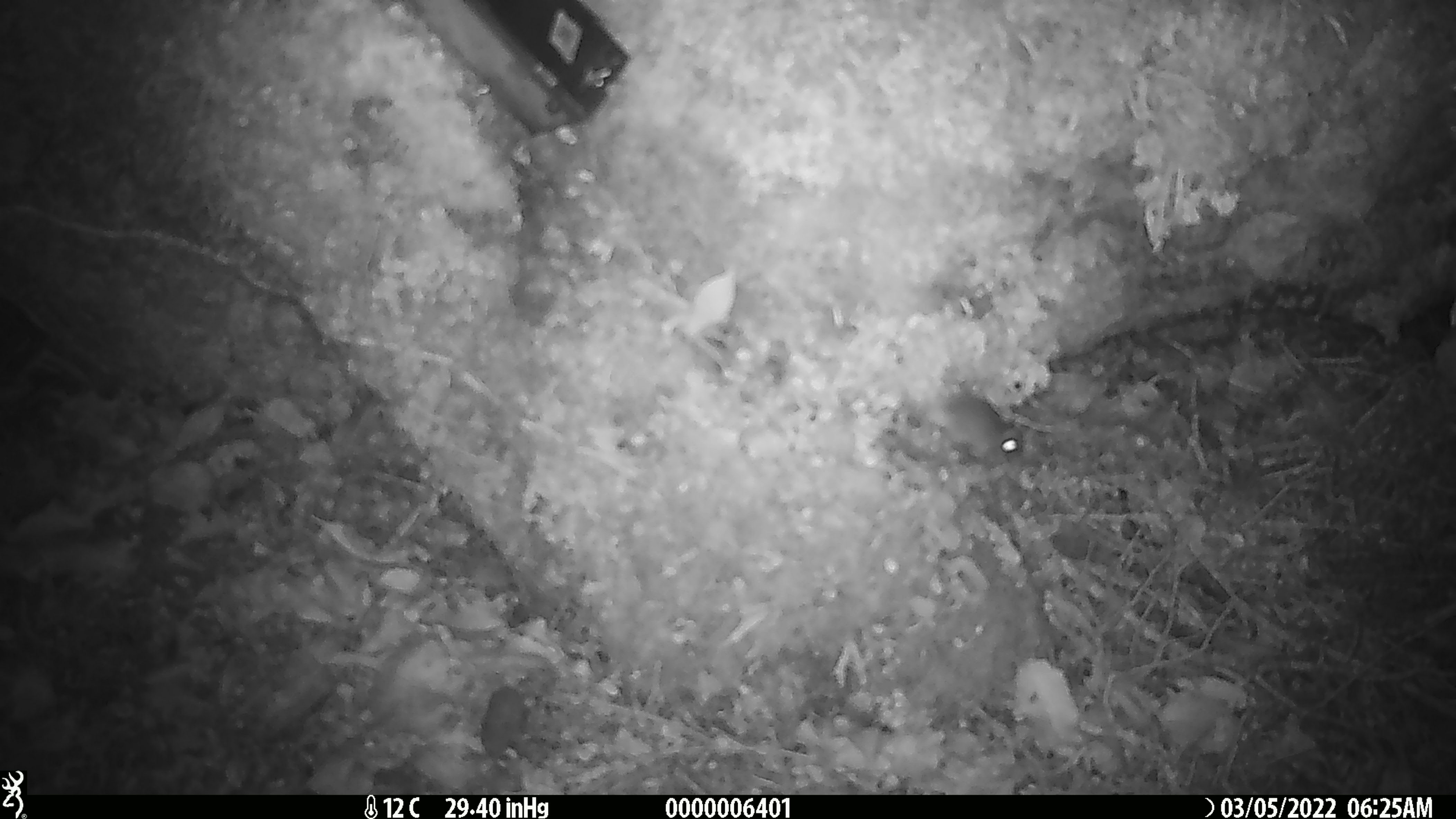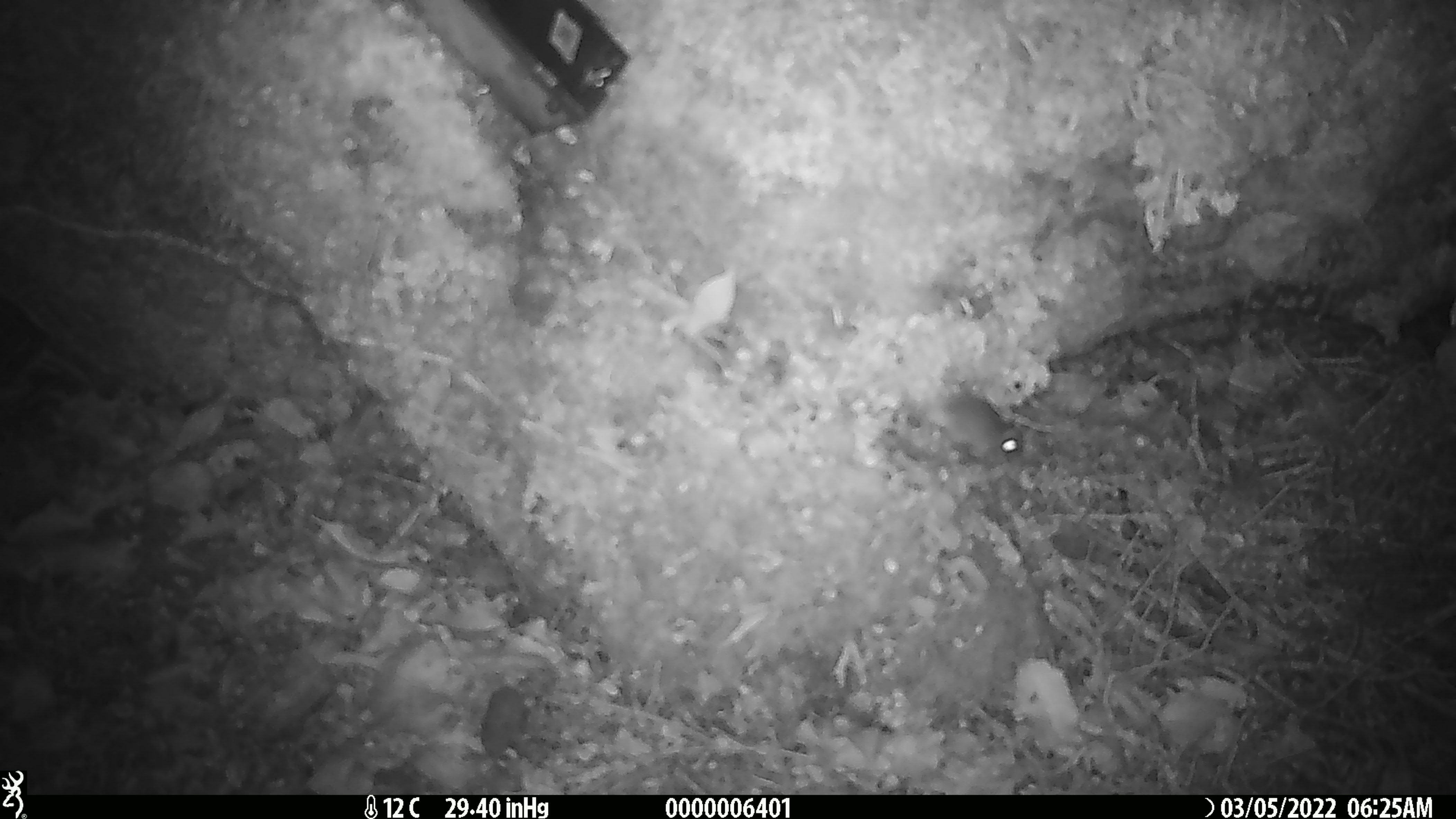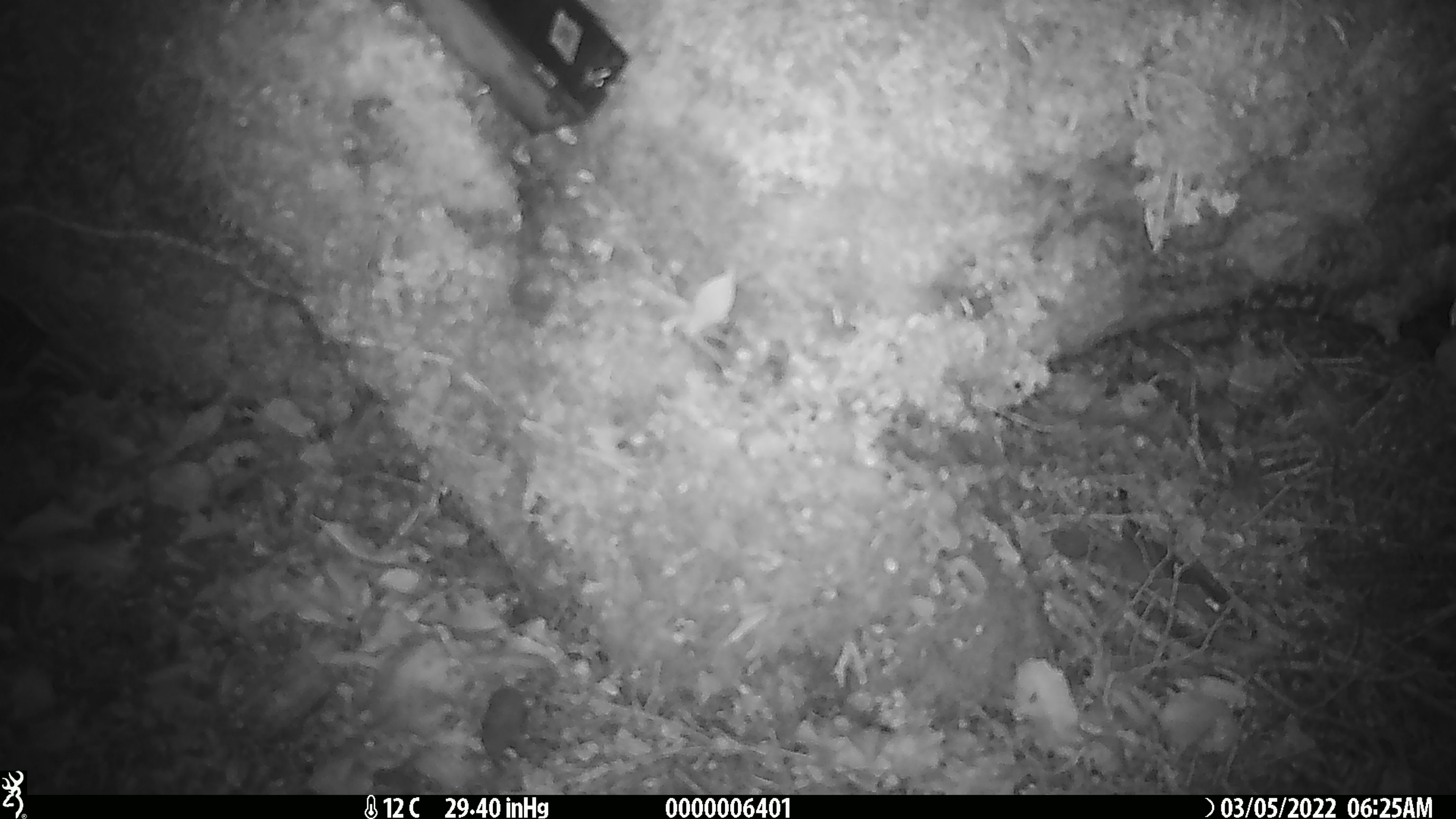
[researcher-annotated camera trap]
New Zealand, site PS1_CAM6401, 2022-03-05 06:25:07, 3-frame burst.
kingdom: Animalia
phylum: Chordata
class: Mammalia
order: Rodentia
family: Muridae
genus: Mus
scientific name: Mus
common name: mouse